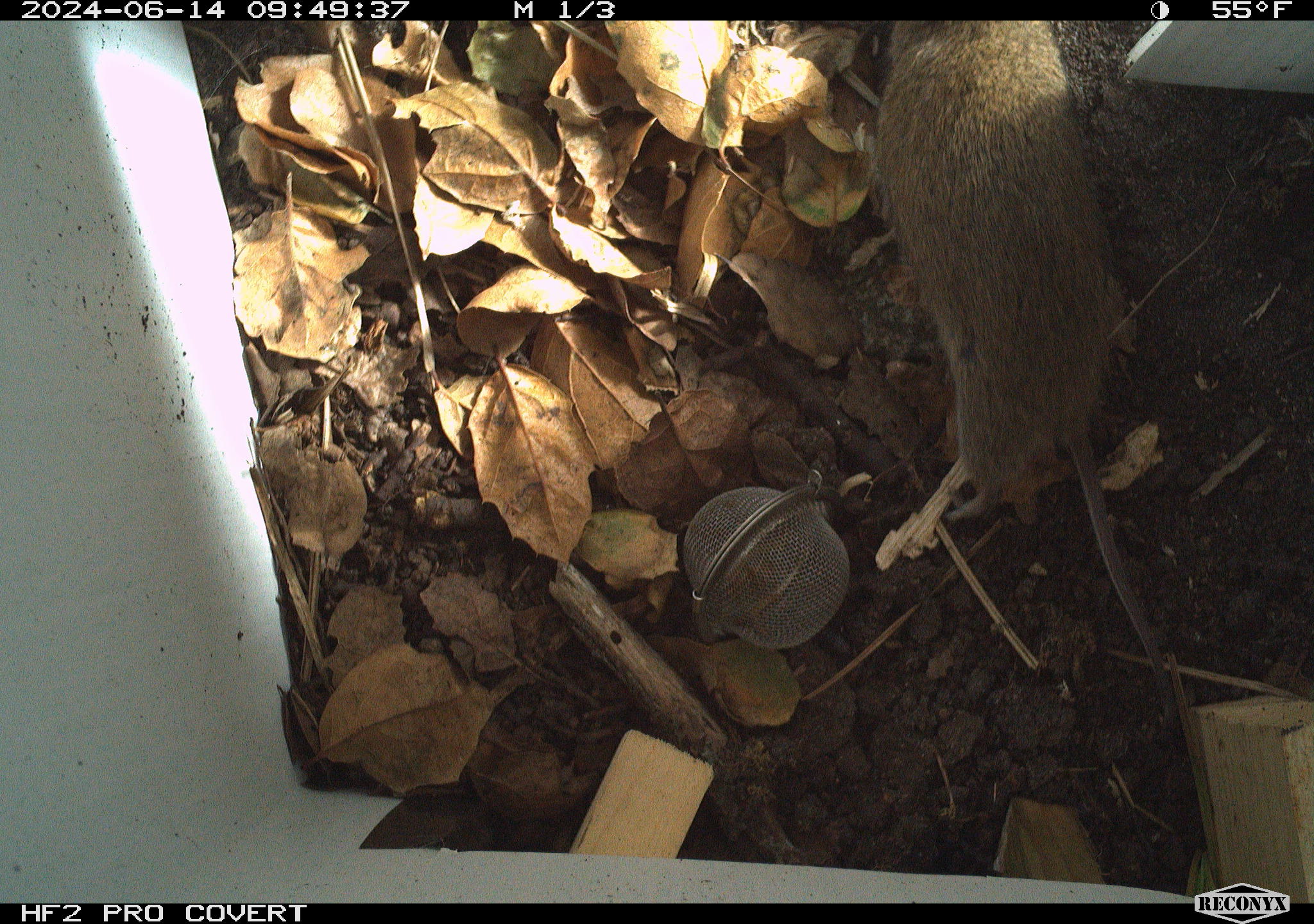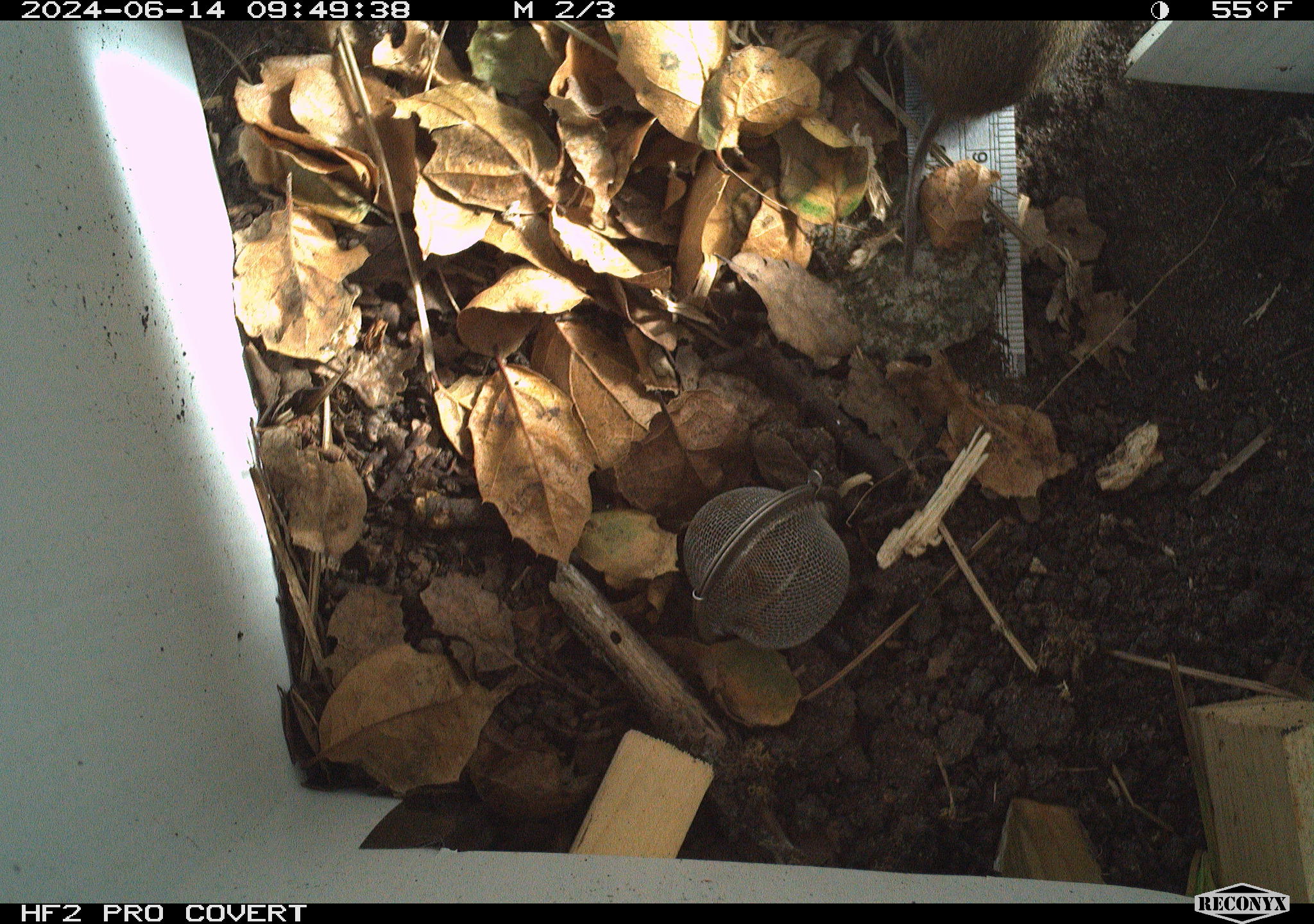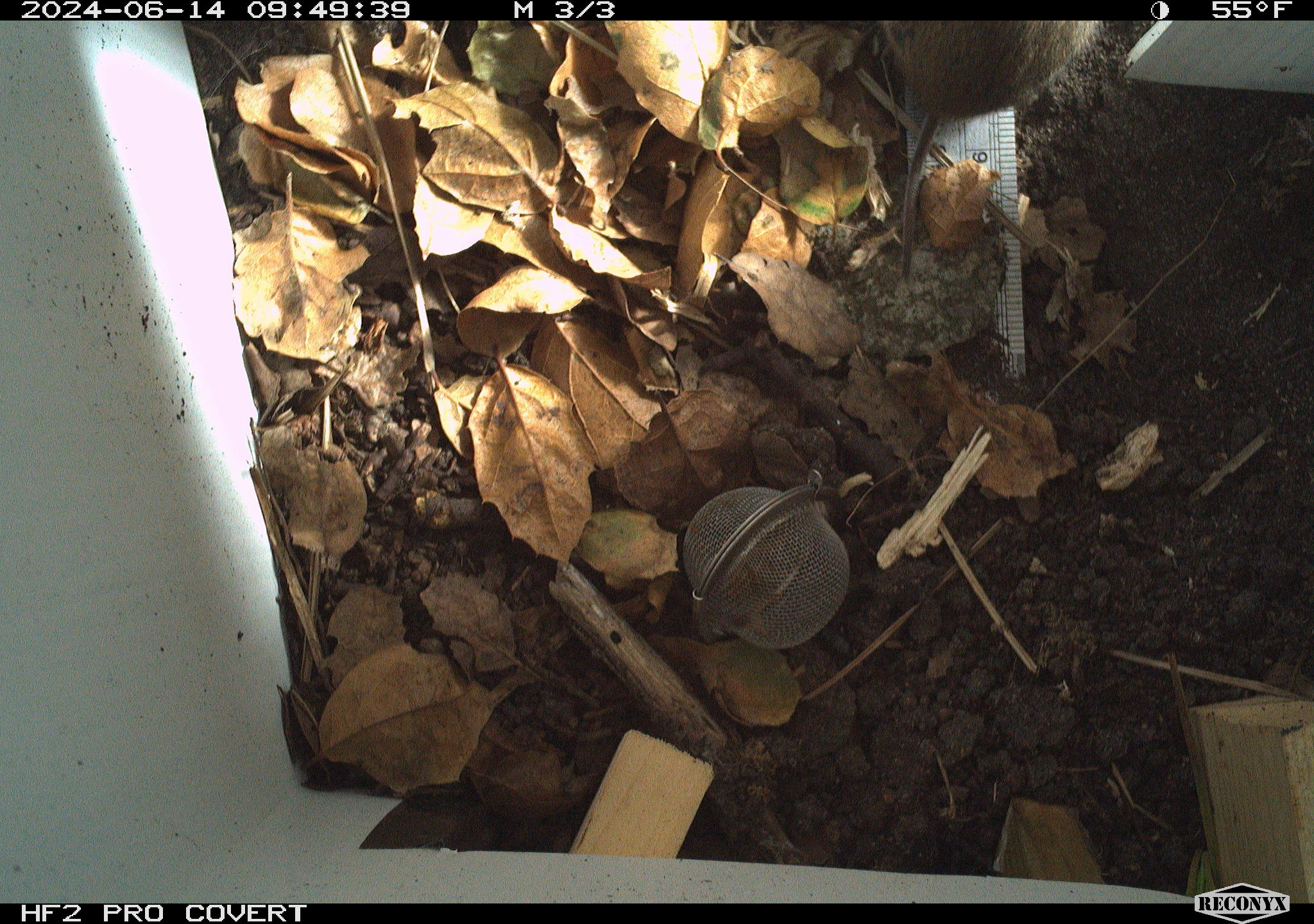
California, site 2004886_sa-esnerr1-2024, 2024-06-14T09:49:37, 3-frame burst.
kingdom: Animalia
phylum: Chordata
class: Mammalia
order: Rodentia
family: Cricetidae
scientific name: Cricetidae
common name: hamsters, voles, lemmings, and allies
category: cricetidae family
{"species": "cricetidae family (hamsters, voles, lemmings, and allies) (Cricetidae)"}